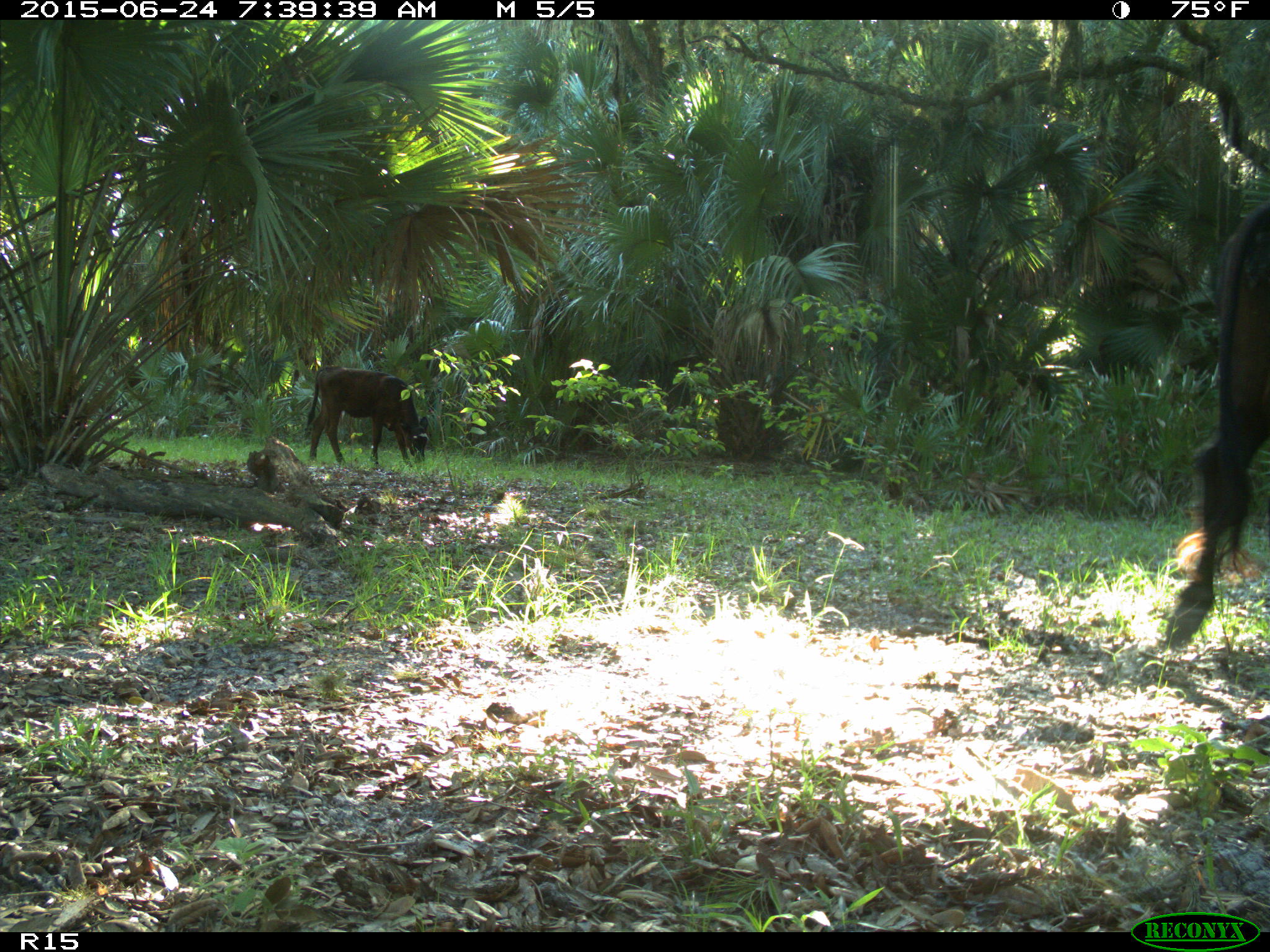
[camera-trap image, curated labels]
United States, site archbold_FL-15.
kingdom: Animalia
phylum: Chordata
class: Mammalia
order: Artiodactyla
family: Bovidae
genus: Bos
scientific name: Bos taurus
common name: domestic cow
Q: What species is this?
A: Bos taurus (domestic cow).